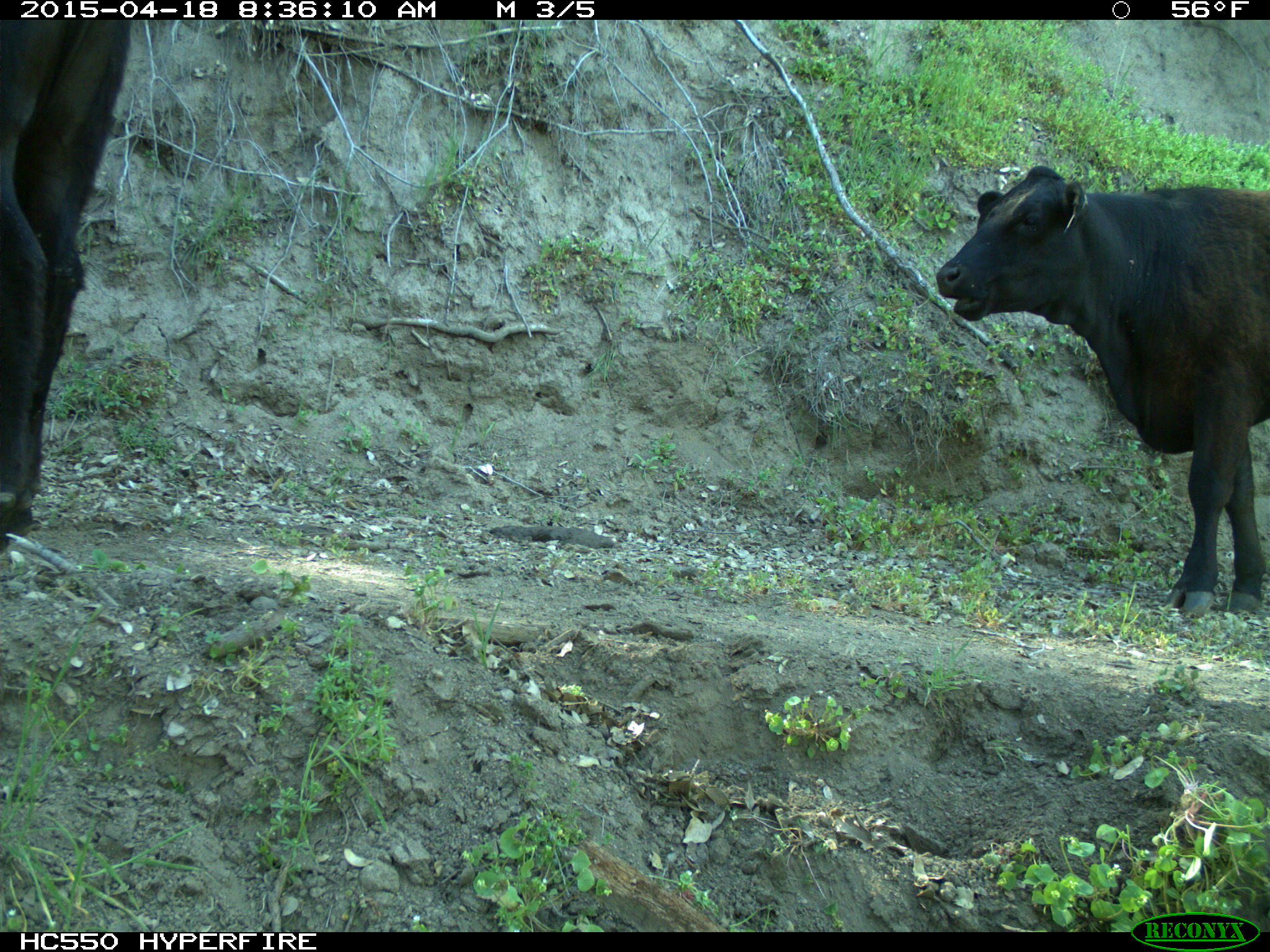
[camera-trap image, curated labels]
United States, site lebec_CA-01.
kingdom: Animalia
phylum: Chordata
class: Mammalia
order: Artiodactyla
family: Bovidae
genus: Bos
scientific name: Bos taurus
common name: domestic cow